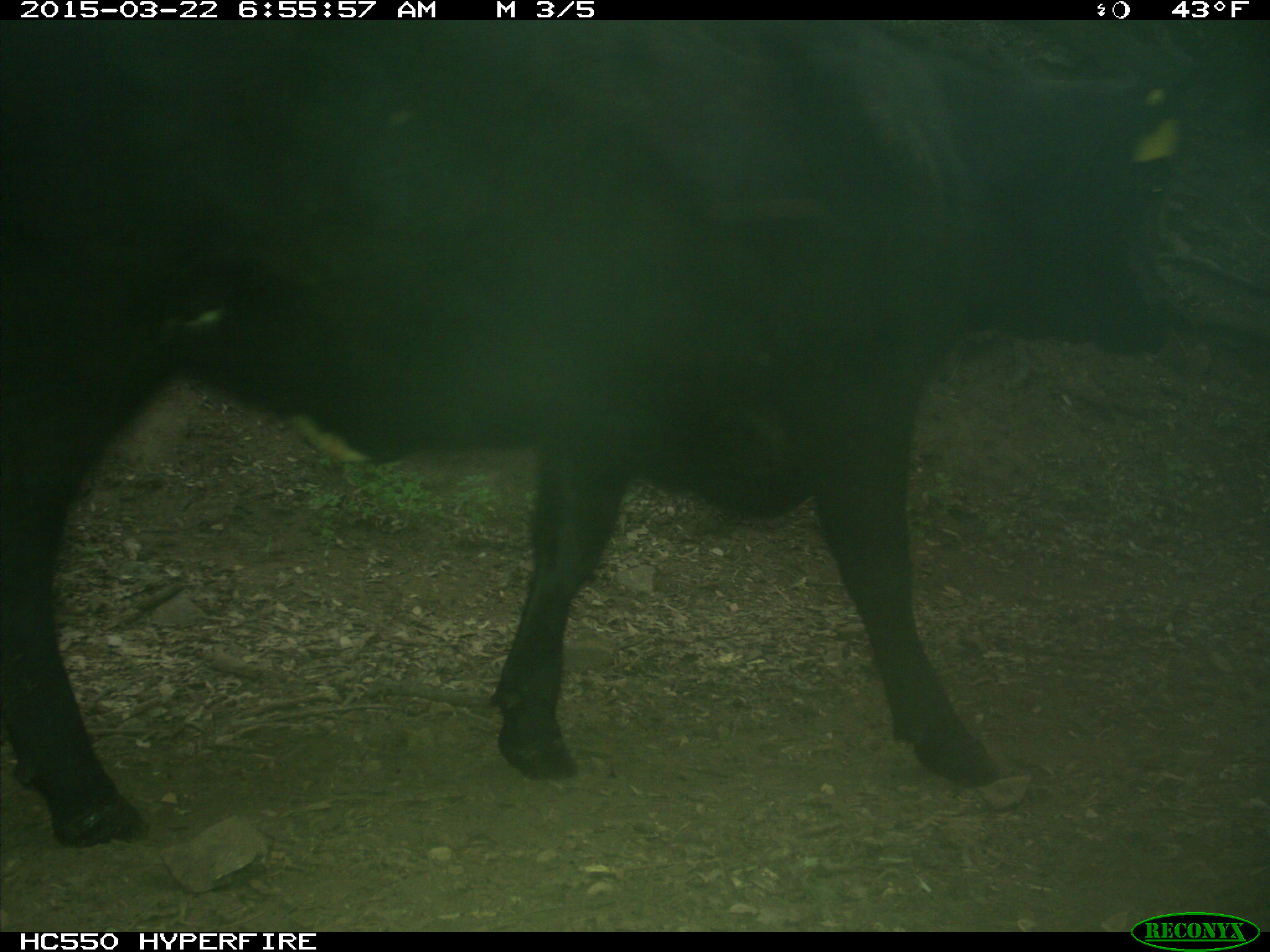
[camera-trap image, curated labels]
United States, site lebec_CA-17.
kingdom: Animalia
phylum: Chordata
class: Mammalia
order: Artiodactyla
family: Bovidae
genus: Bos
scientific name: Bos taurus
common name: domestic cow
Bos taurus (domestic cow).